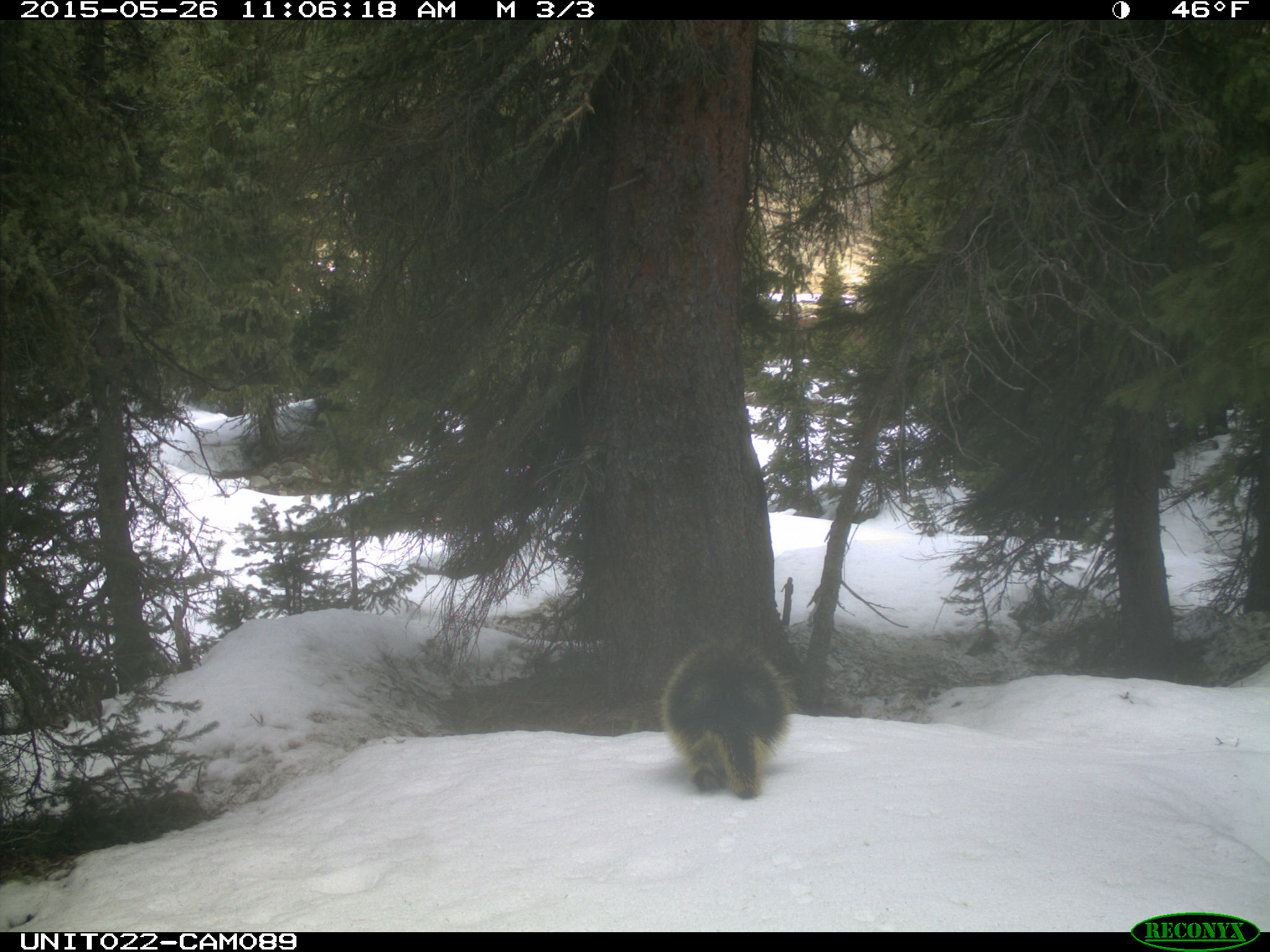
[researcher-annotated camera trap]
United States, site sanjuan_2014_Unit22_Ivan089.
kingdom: Animalia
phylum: Chordata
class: Mammalia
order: Rodentia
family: Erethizontidae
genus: Erethizon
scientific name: Erethizon dorsatum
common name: north american porcupine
Erethizon dorsatum (north american porcupine).